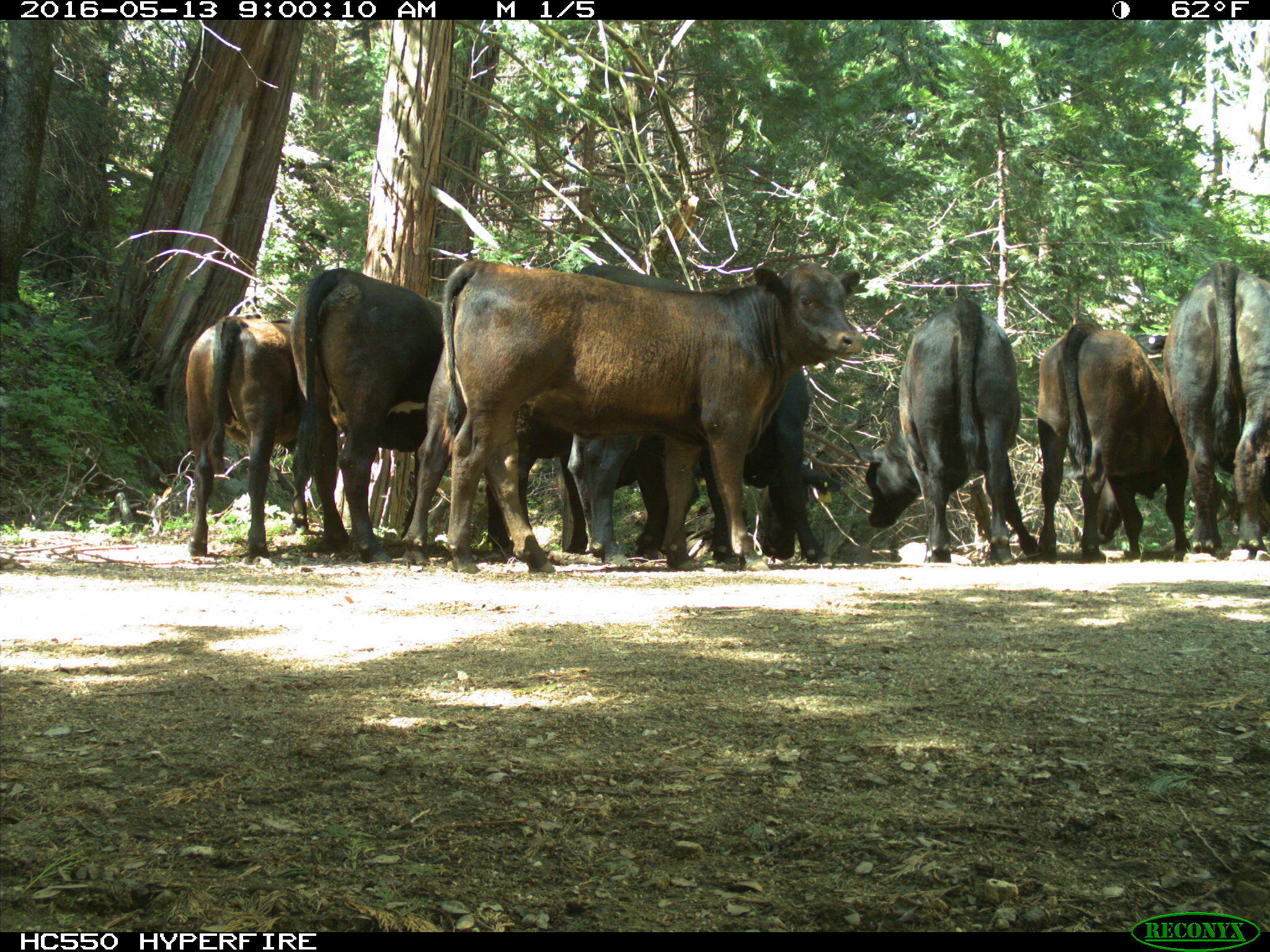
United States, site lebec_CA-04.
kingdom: Animalia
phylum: Chordata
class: Mammalia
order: Artiodactyla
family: Bovidae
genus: Bos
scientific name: Bos taurus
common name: domestic cow